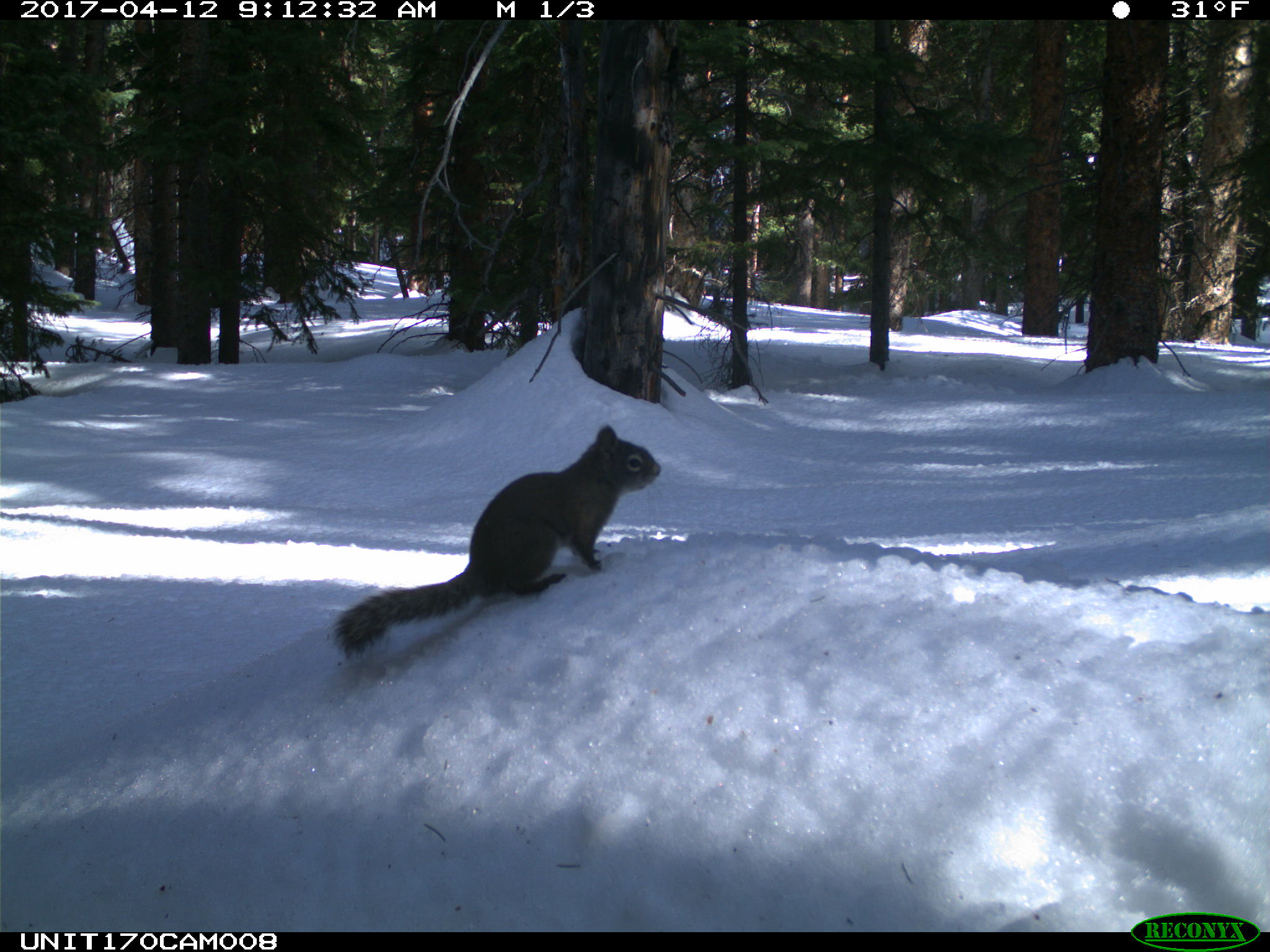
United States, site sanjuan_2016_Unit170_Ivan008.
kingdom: Animalia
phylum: Chordata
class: Mammalia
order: Rodentia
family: Sciuridae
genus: Tamiasciurus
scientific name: Tamiasciurus hudsonicus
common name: american red squirrel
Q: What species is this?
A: Tamiasciurus hudsonicus (american red squirrel).